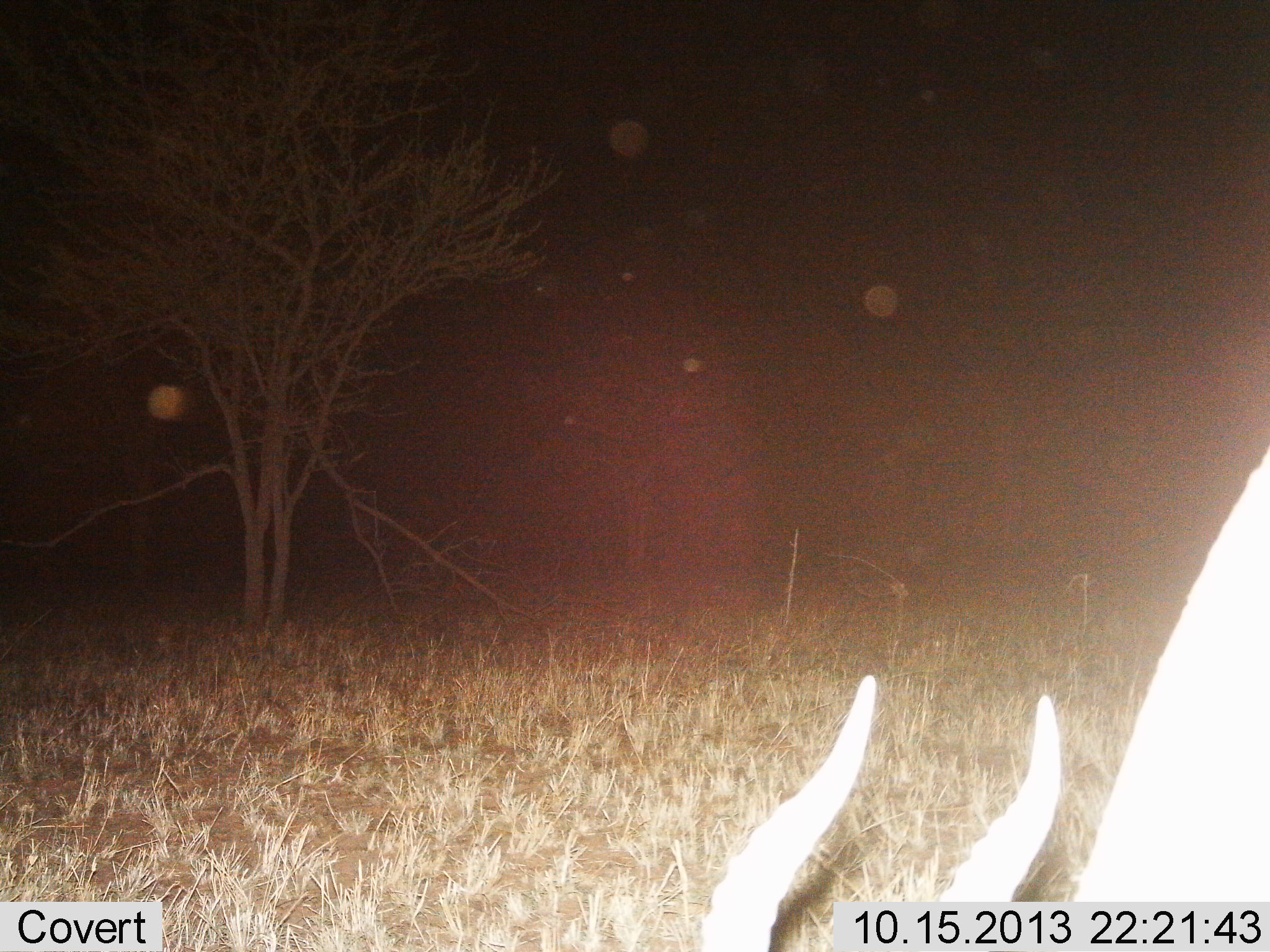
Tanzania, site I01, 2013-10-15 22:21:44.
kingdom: Animalia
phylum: Chordata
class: Mammalia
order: Artiodactyla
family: Bovidae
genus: Eudorcas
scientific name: Eudorcas thomsonii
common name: thomson's gazelle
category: gazellethomsons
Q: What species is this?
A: Gazellethomsons (thomson's gazelle) (Eudorcas thomsonii).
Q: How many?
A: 1.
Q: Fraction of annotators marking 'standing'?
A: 33%.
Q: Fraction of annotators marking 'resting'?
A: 0%.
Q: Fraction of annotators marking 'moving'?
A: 0%.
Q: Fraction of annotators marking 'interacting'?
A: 0%.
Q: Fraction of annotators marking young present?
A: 0%.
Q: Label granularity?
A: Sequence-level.